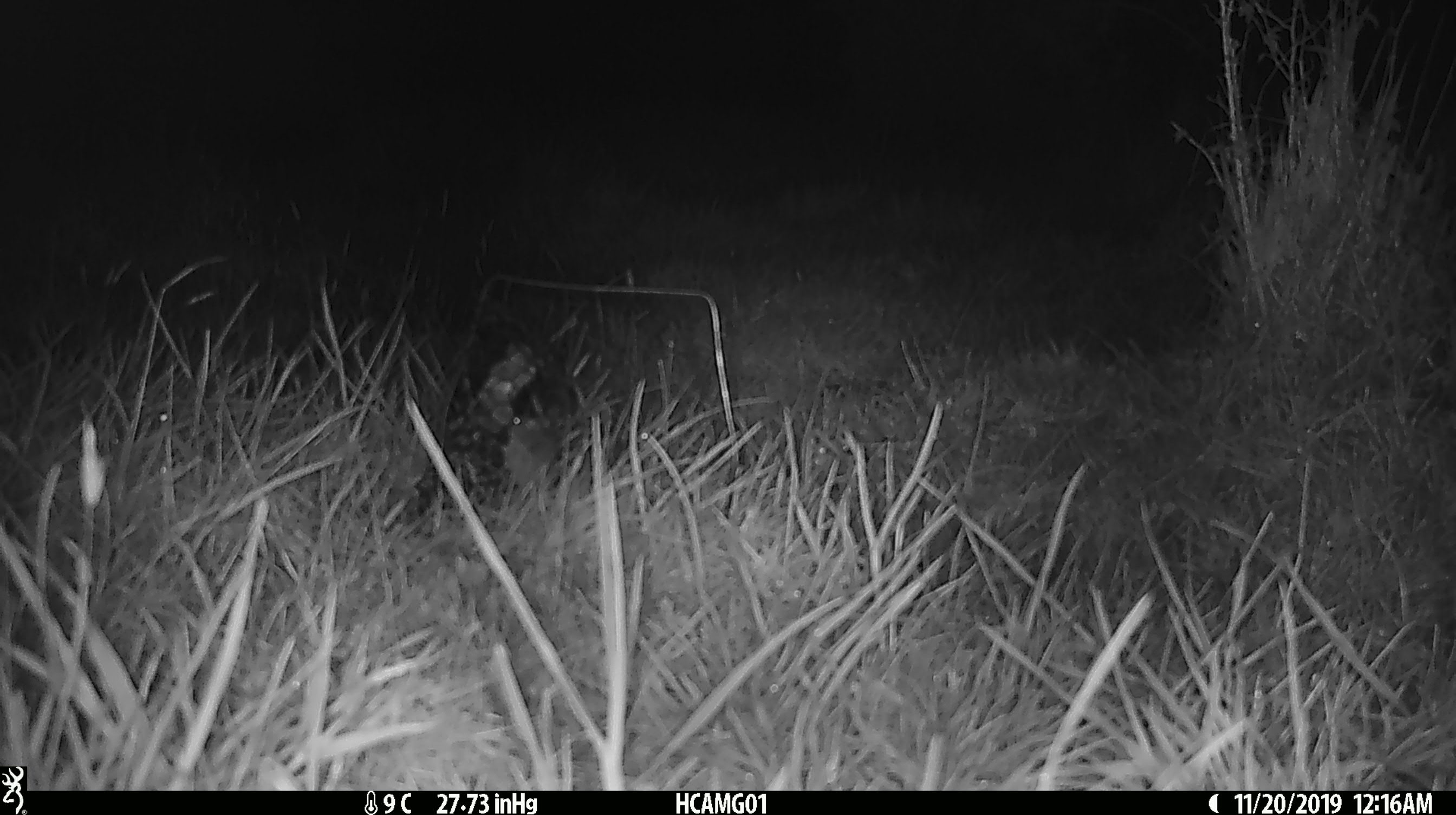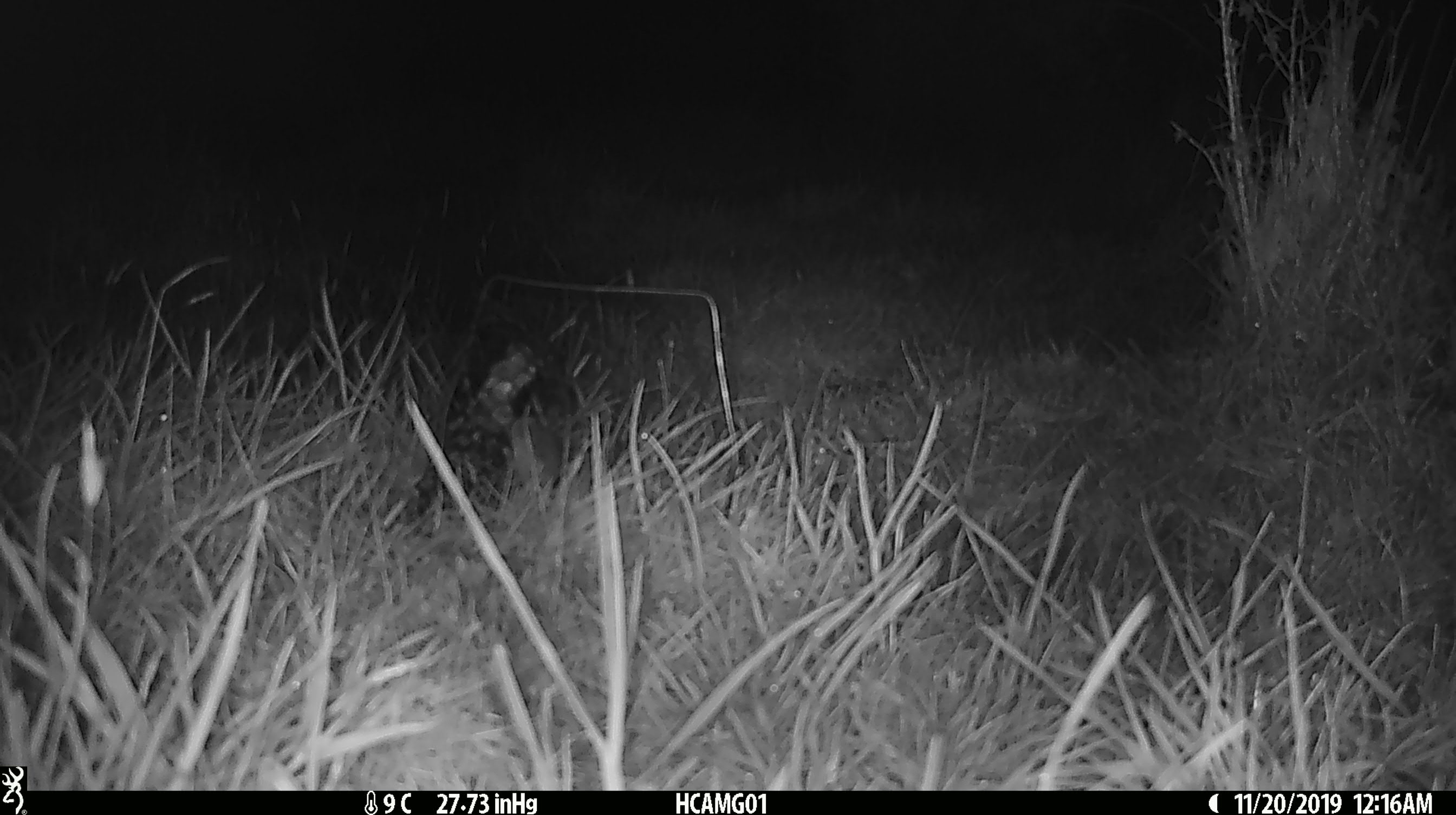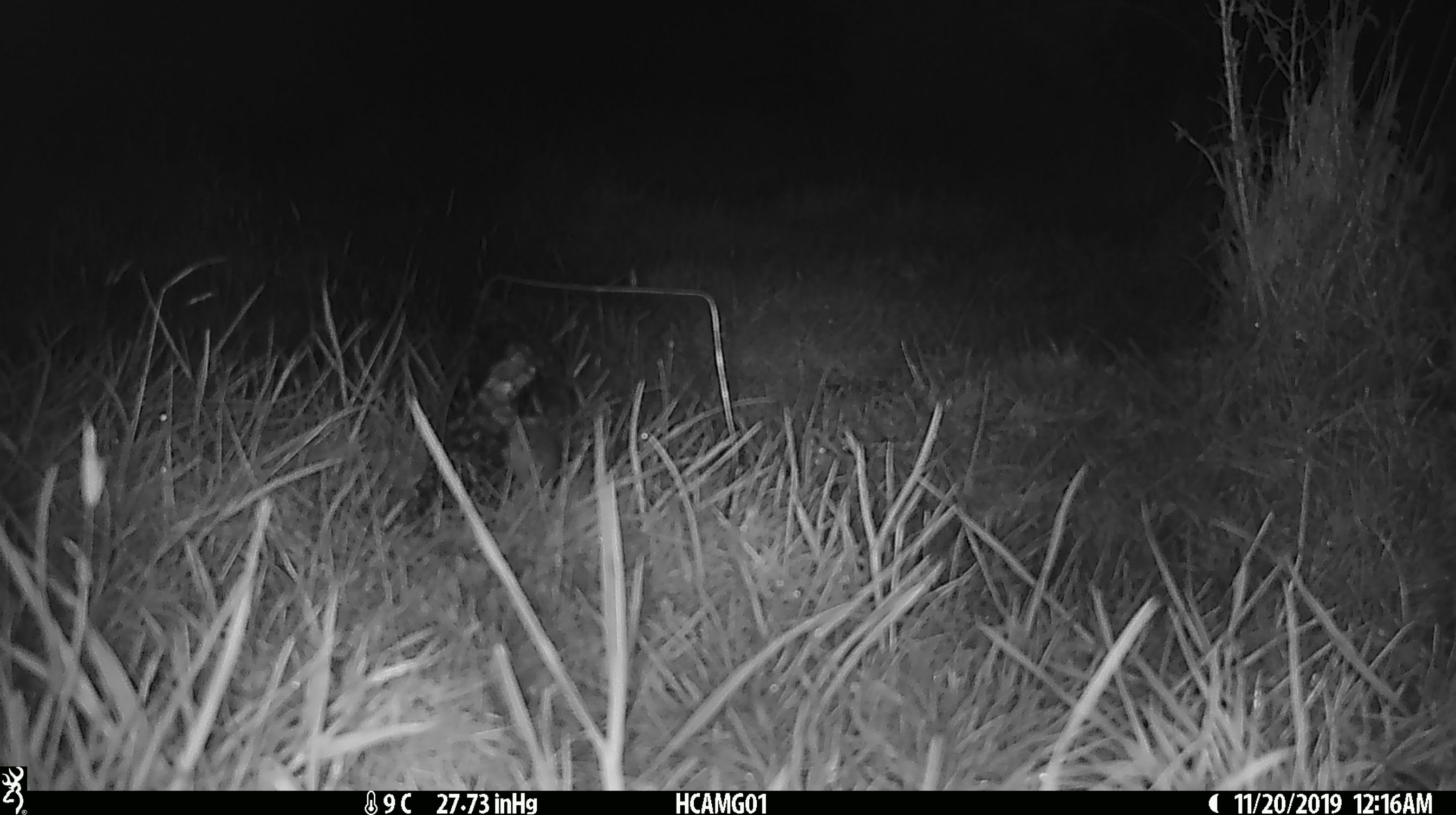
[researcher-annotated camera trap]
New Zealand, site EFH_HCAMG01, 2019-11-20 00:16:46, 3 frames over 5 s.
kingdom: Animalia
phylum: Chordata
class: Mammalia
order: Rodentia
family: Muridae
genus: Mus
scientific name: Mus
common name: mouse